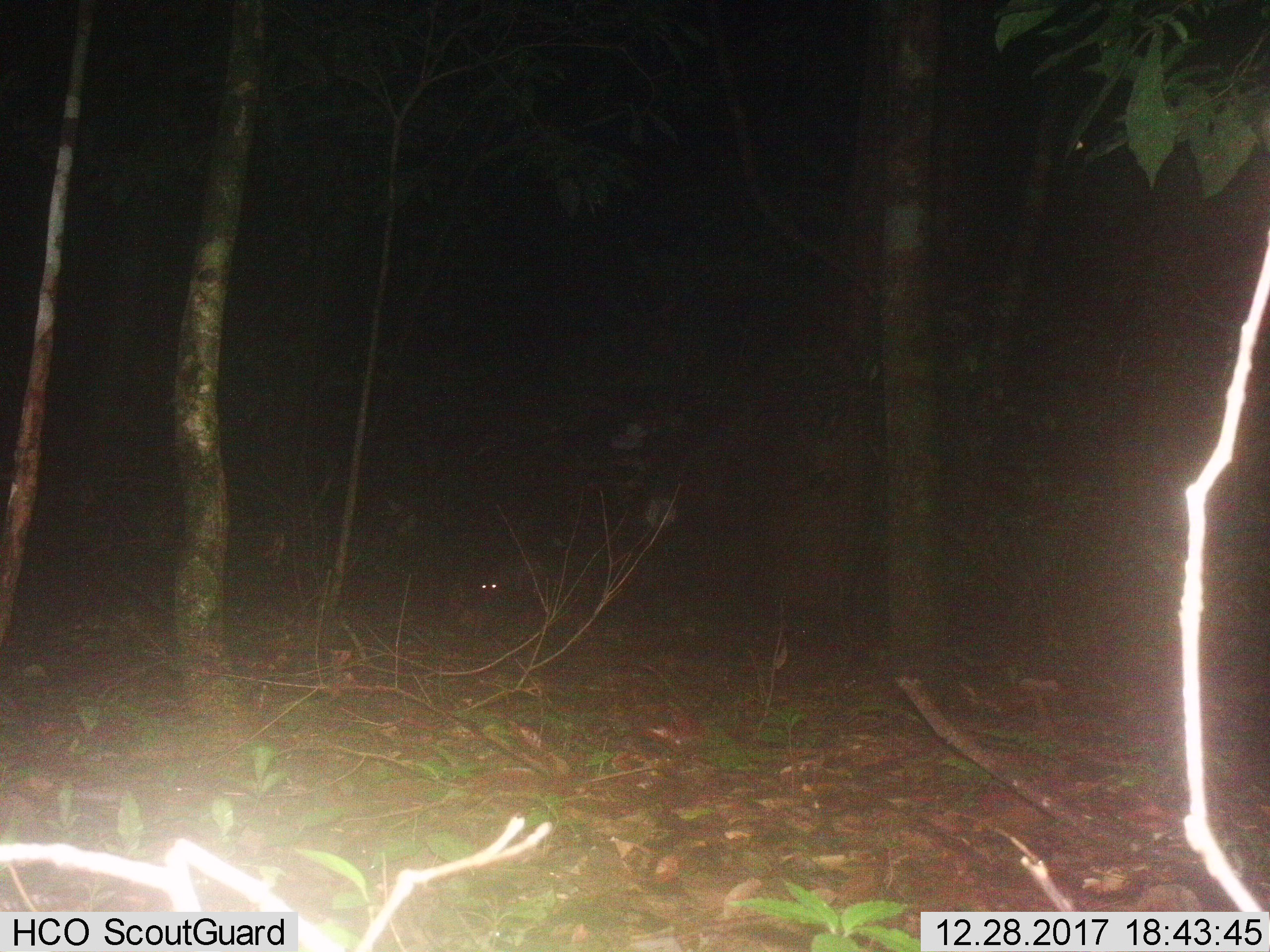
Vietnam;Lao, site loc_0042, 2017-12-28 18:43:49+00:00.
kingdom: Animalia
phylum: Chordata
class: Mammalia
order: Carnivora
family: Mustelidae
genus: Melogale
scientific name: Melogale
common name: ferret badger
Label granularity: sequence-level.